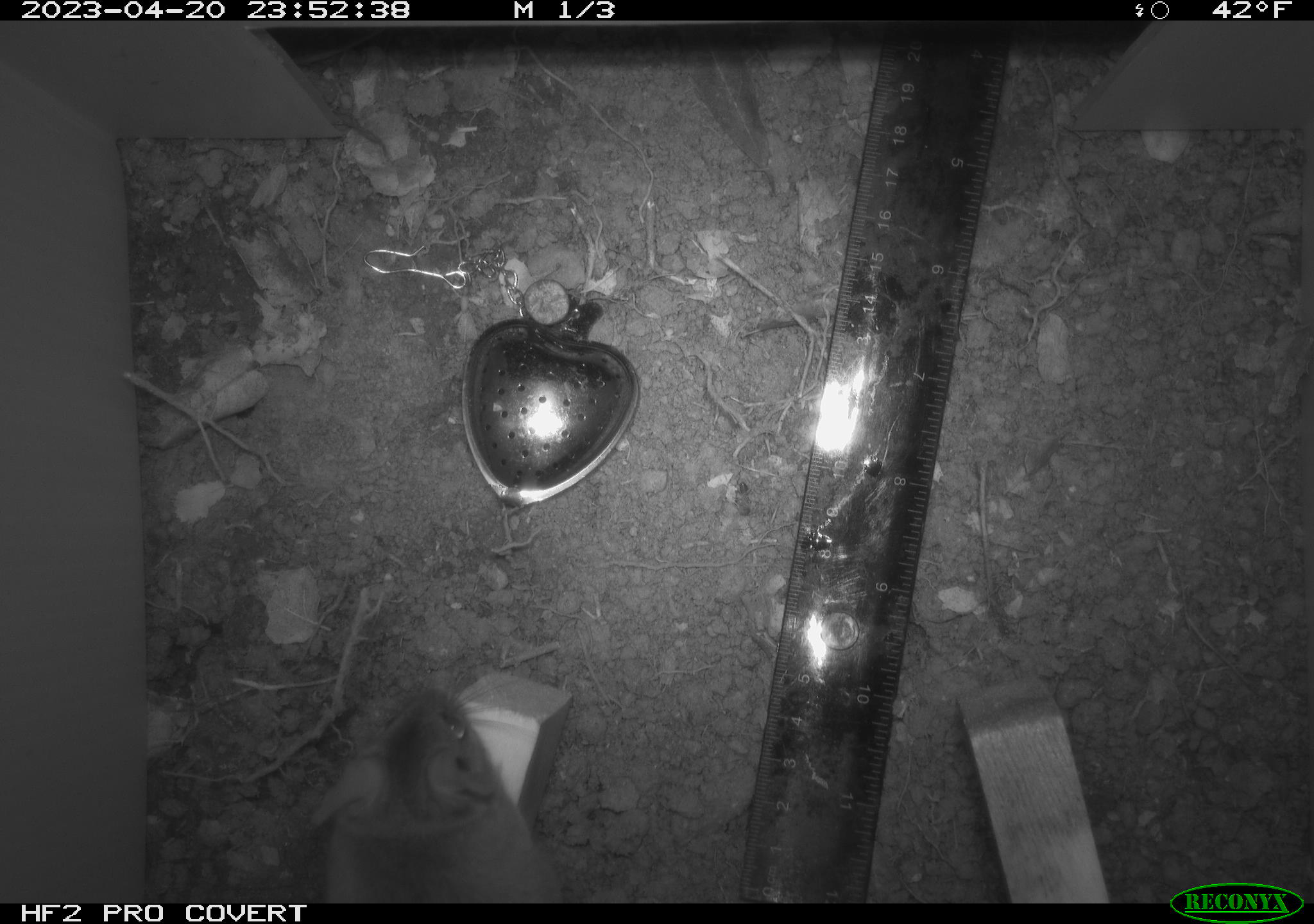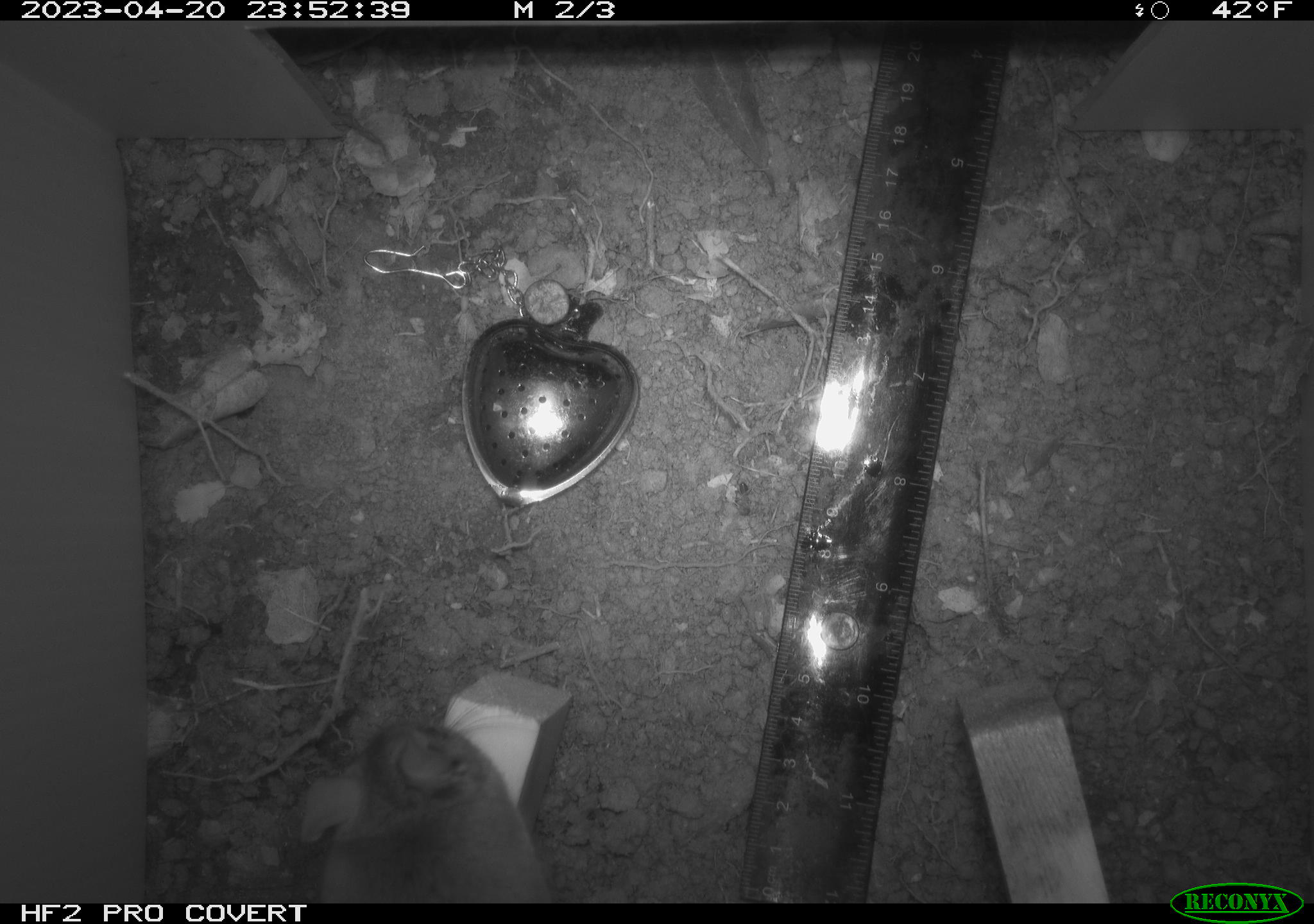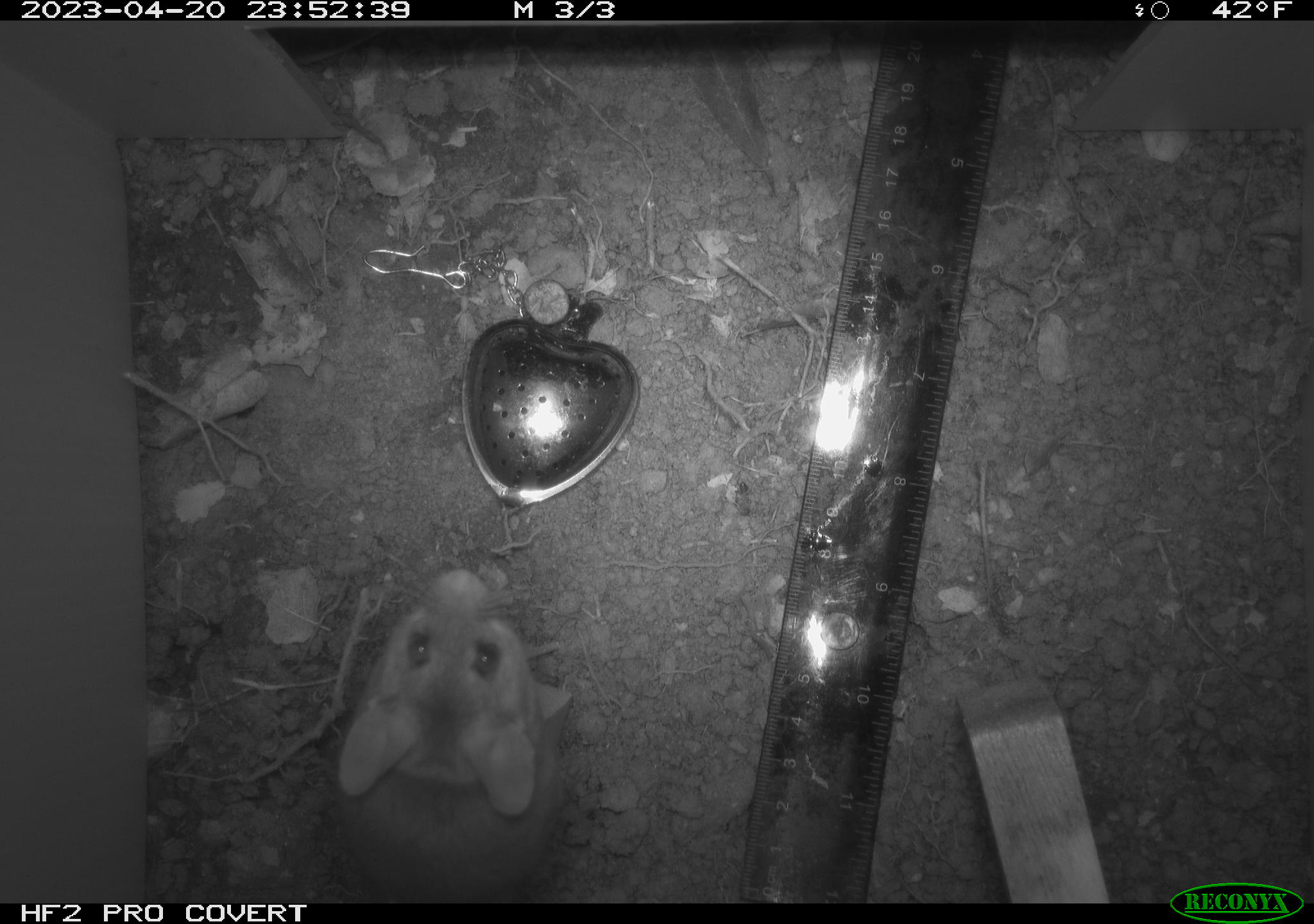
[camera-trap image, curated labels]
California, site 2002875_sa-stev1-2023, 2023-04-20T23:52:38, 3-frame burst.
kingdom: Animalia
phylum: Chordata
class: Mammalia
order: Rodentia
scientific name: Rodentia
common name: mouse species